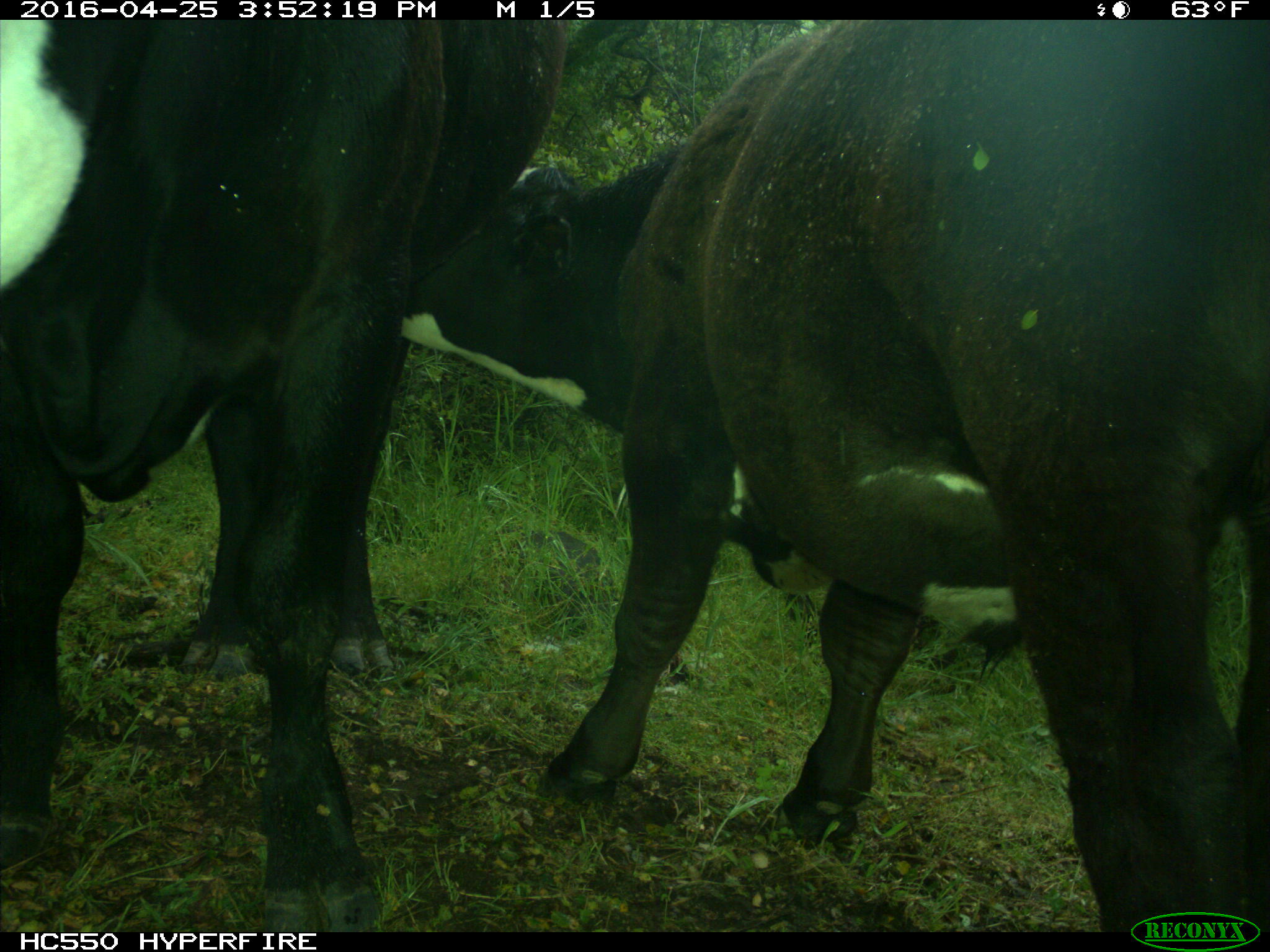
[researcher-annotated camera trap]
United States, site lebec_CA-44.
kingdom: Animalia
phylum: Chordata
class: Mammalia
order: Artiodactyla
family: Bovidae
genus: Bos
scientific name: Bos taurus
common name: domestic cow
Bos taurus (domestic cow).